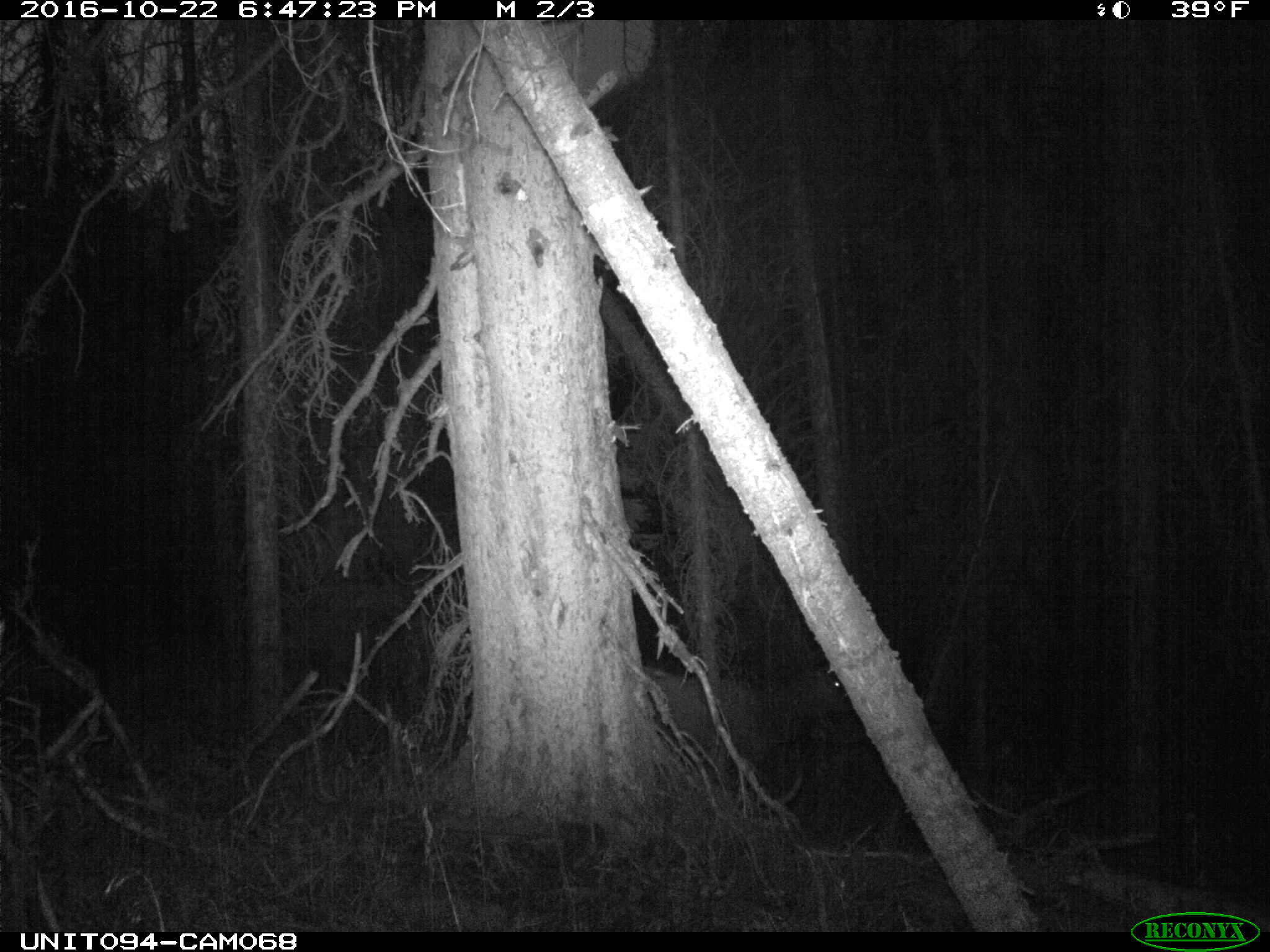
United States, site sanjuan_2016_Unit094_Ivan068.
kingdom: Animalia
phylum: Chordata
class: Mammalia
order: Artiodactyla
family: Cervidae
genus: Cervus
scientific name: Cervus elaphus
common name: red deer